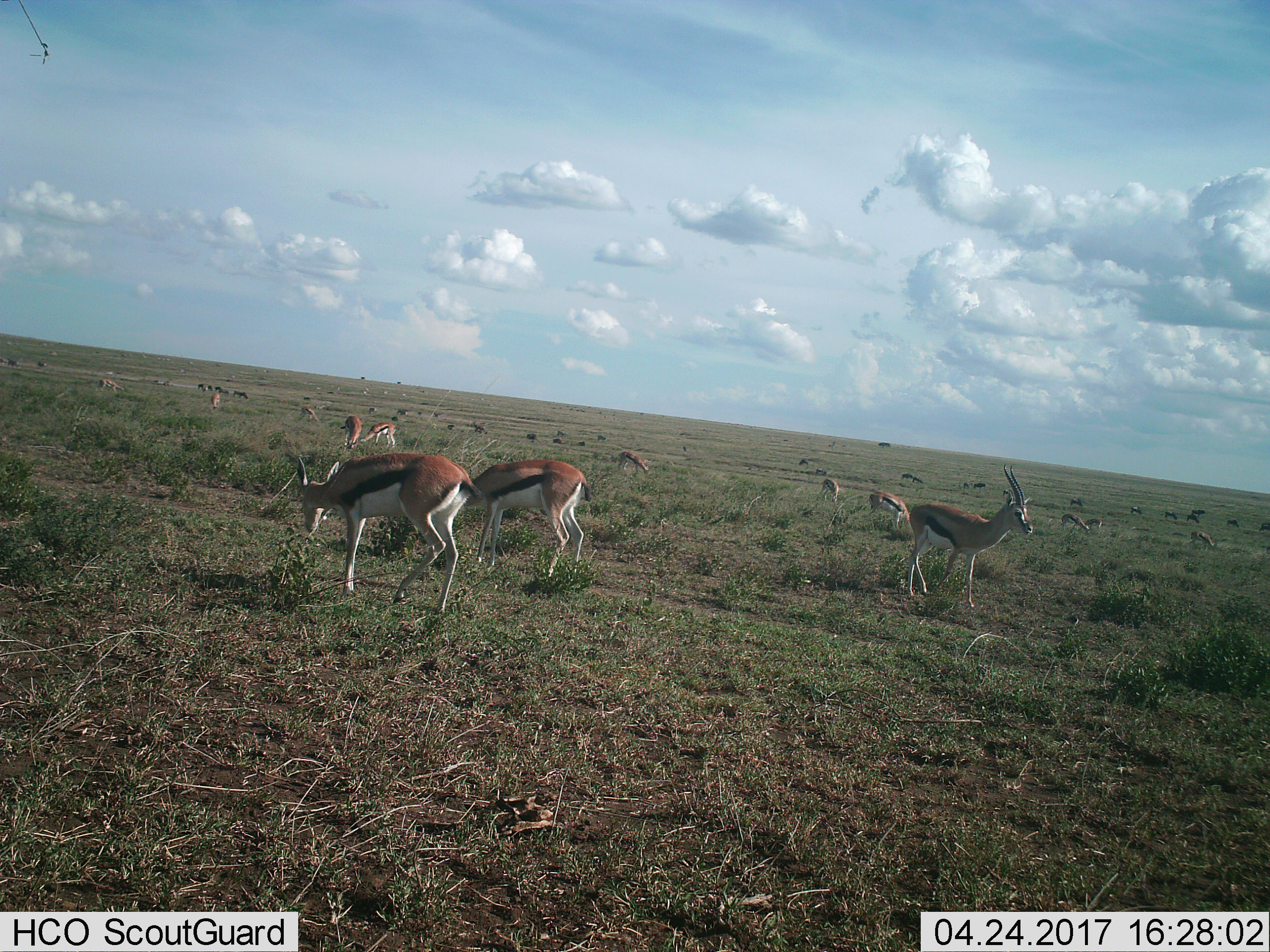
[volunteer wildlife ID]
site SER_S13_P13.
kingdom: Animalia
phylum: Chordata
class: Mammalia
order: Artiodactyla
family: Bovidae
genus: Eudorcas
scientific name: Eudorcas thomsonii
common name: thomson's gazelle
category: gazellethomsons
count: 11-50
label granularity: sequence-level